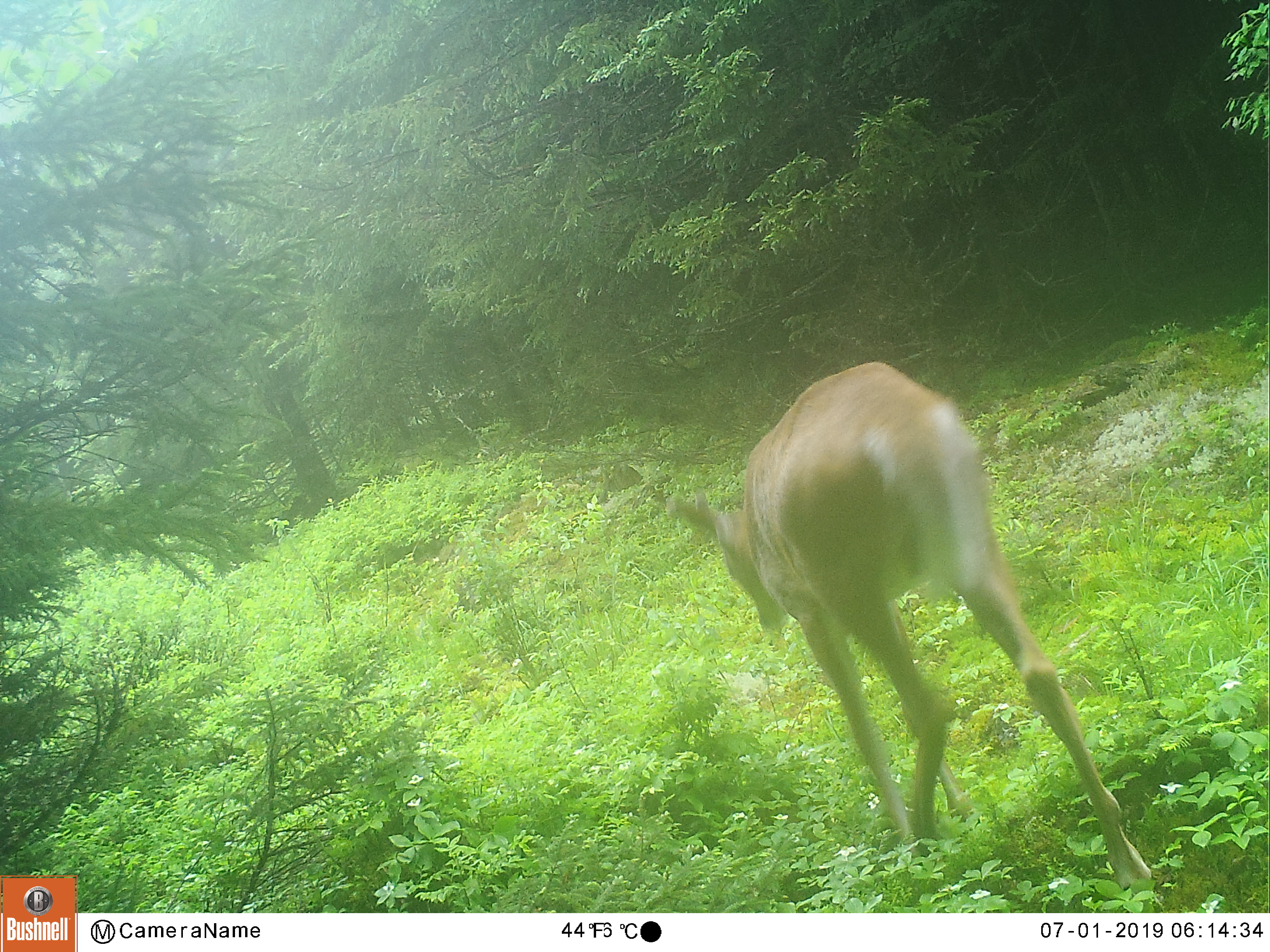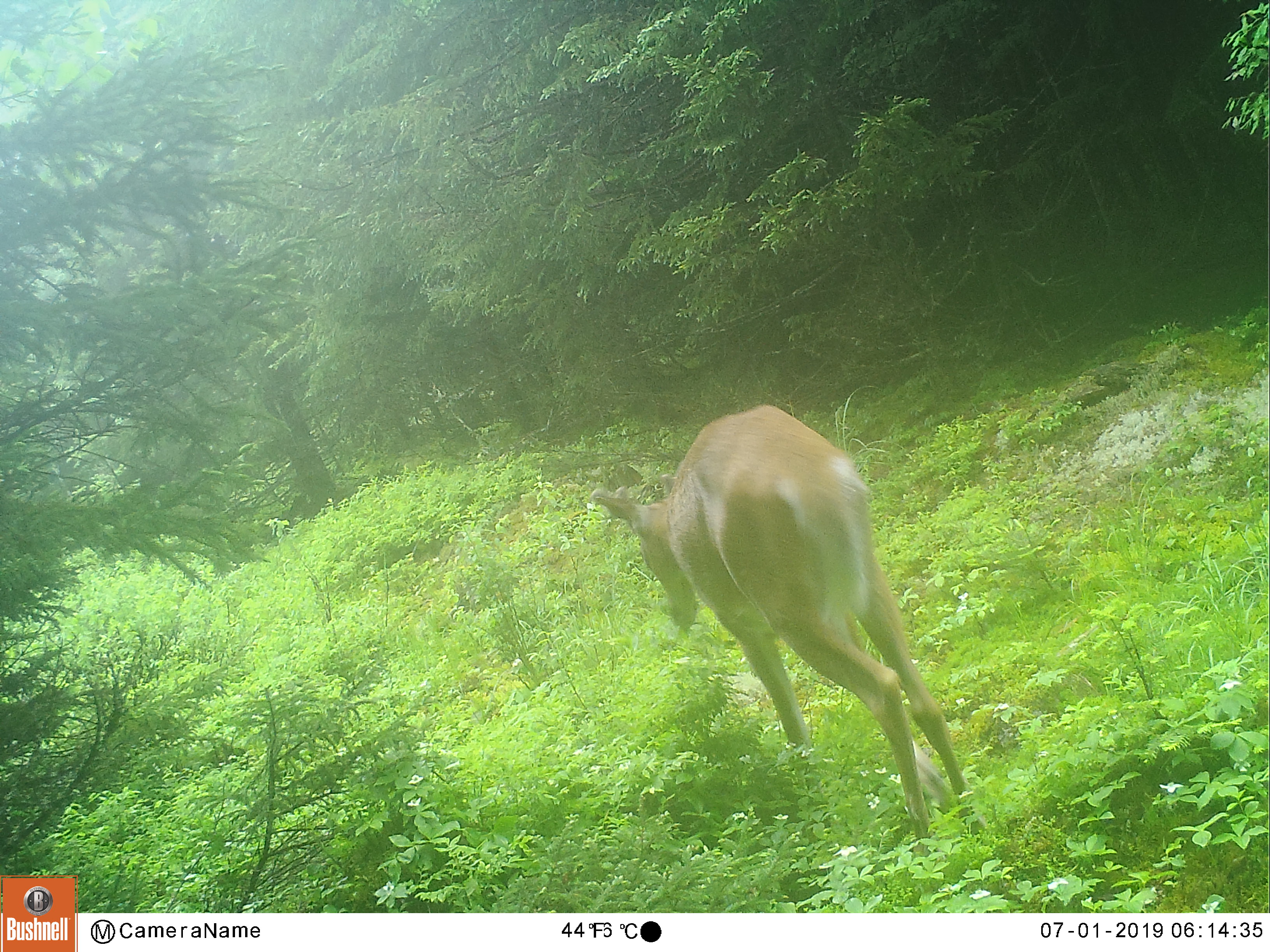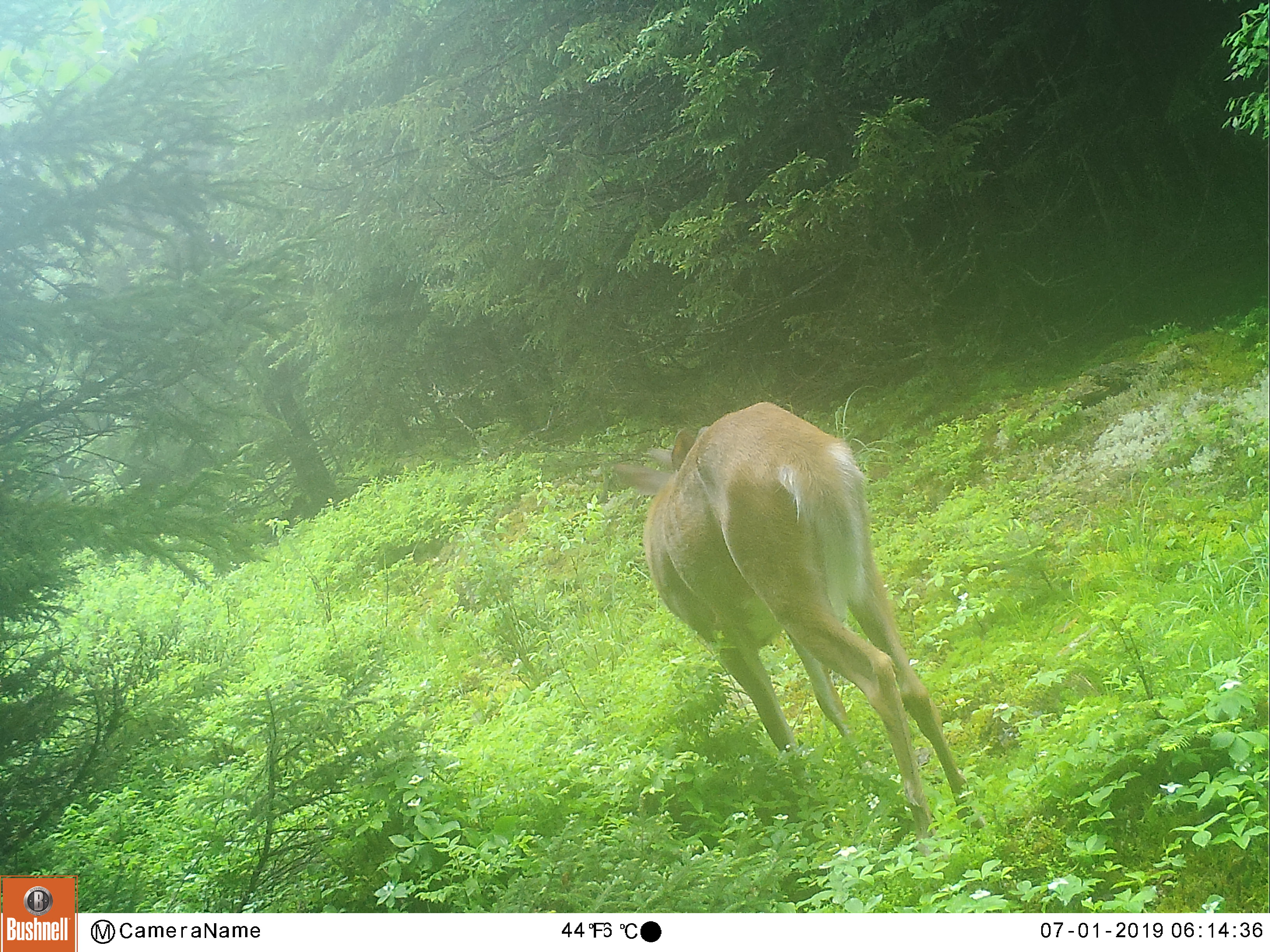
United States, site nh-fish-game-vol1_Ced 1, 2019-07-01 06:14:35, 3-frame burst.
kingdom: Animalia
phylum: Chordata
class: Mammalia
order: Artiodactyla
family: Cervidae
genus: Odocoileus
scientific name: Odocoileus virginianus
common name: white-tailed deer